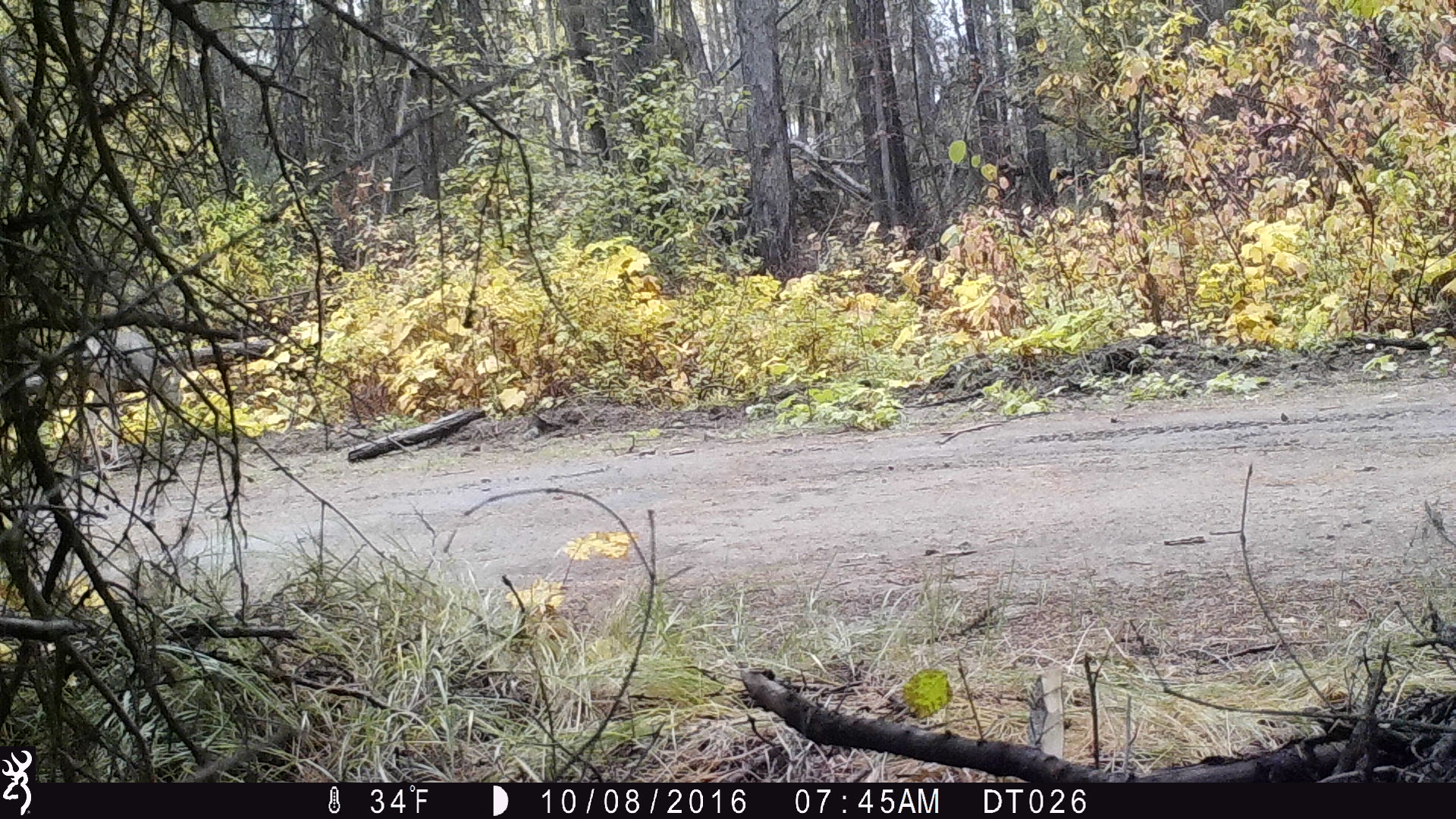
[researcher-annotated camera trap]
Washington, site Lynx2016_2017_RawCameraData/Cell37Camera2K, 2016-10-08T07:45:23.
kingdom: Animalia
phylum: Chordata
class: Mammalia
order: Artiodactyla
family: Cervidae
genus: Odocoileus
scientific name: Odocoileus hemionus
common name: mule deer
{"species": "Odocoileus hemionus (mule deer)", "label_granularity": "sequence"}